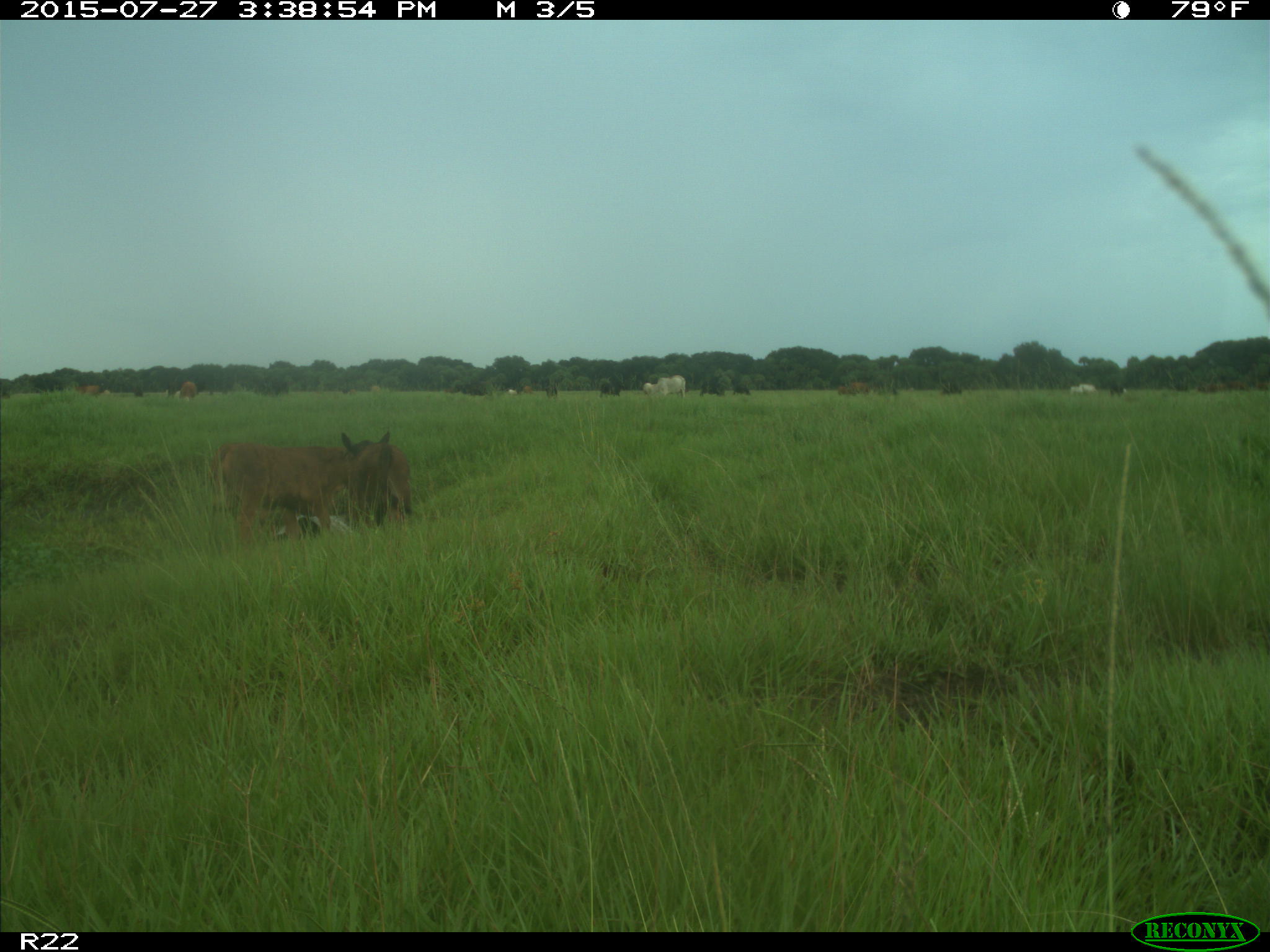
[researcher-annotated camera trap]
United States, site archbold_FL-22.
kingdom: Animalia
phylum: Chordata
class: Mammalia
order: Artiodactyla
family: Bovidae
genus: Bos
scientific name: Bos taurus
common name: domestic cow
Bos taurus (domestic cow).